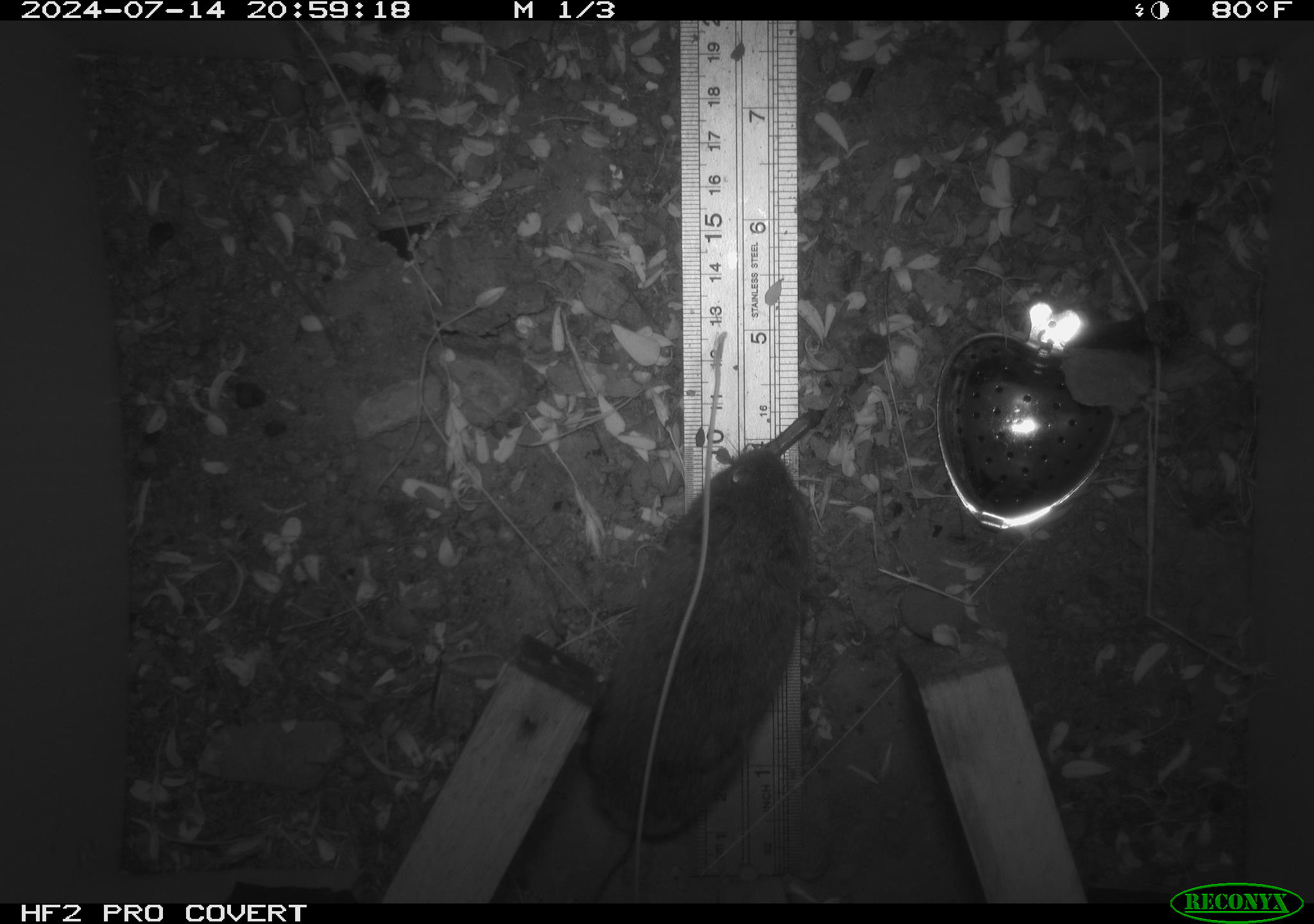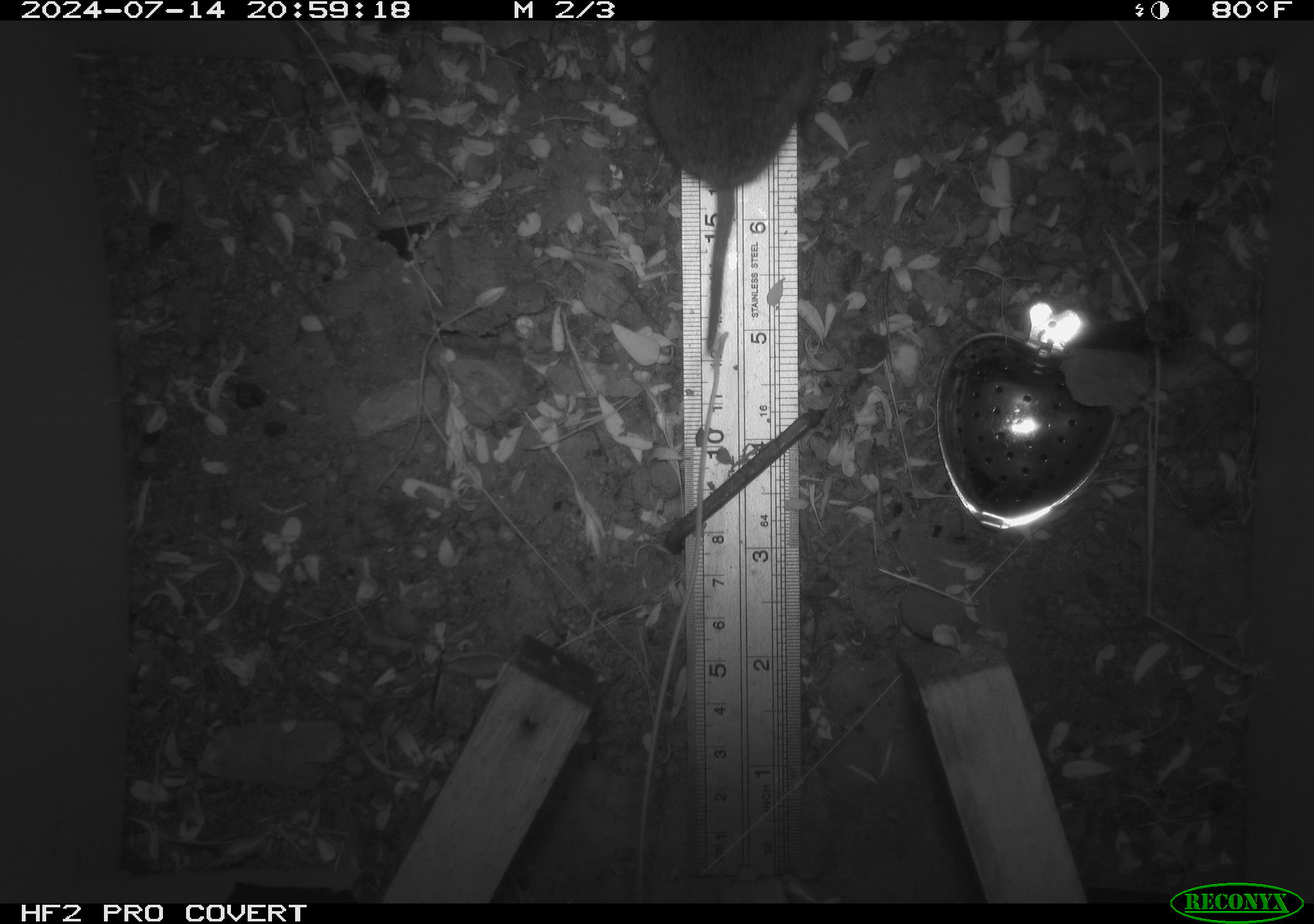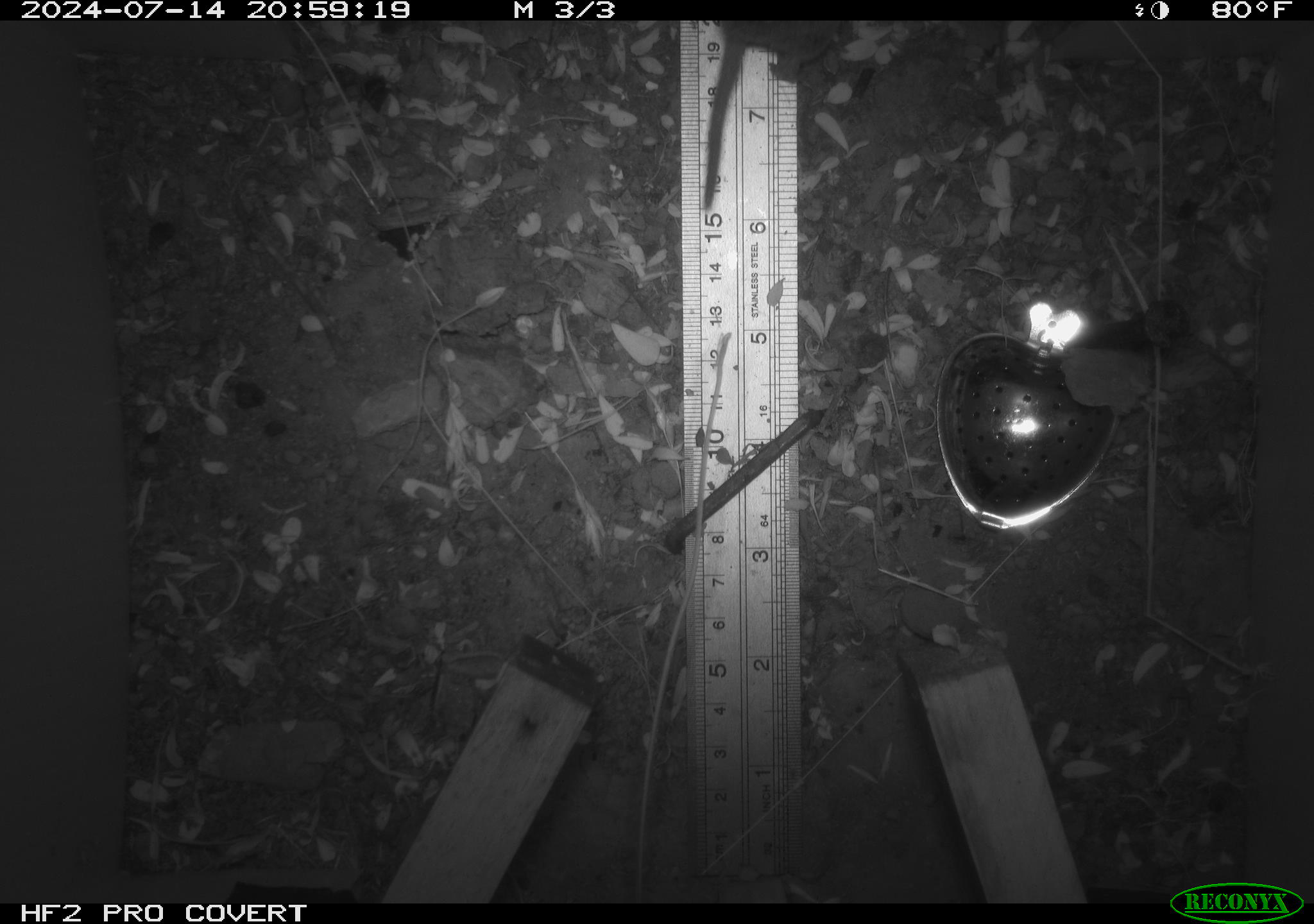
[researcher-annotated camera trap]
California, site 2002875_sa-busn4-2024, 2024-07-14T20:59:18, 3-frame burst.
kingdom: Animalia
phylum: Chordata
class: Mammalia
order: Rodentia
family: Cricetidae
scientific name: Arvicolinae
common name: voles, lemmings, and muskrats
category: arvicolinae subfamily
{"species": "arvicolinae subfamily (voles, lemmings, and muskrats) (Arvicolinae)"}